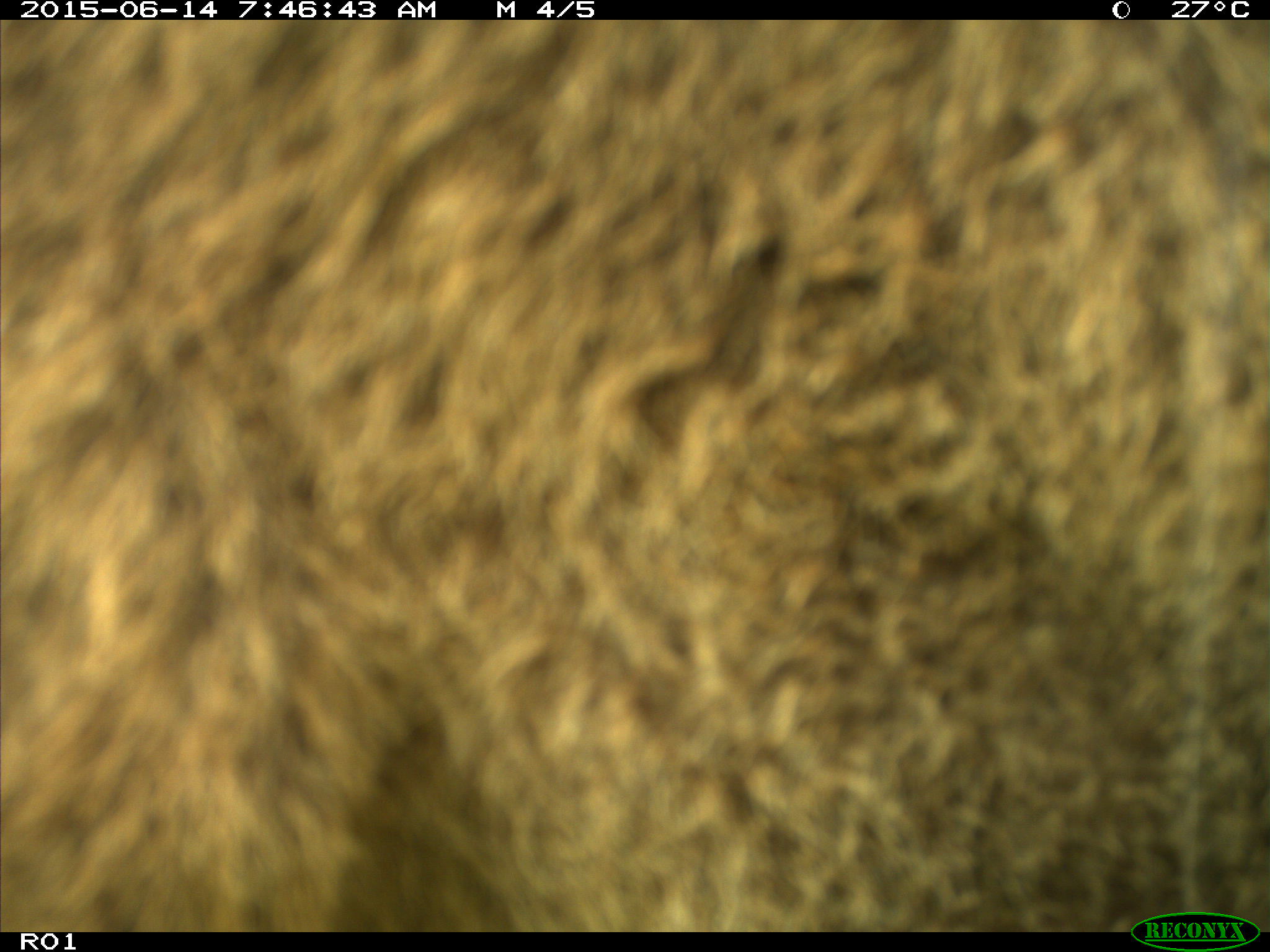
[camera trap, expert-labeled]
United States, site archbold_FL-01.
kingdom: Animalia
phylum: Chordata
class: Mammalia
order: Artiodactyla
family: Bovidae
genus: Bos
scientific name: Bos taurus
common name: domestic cow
Bos taurus (domestic cow).